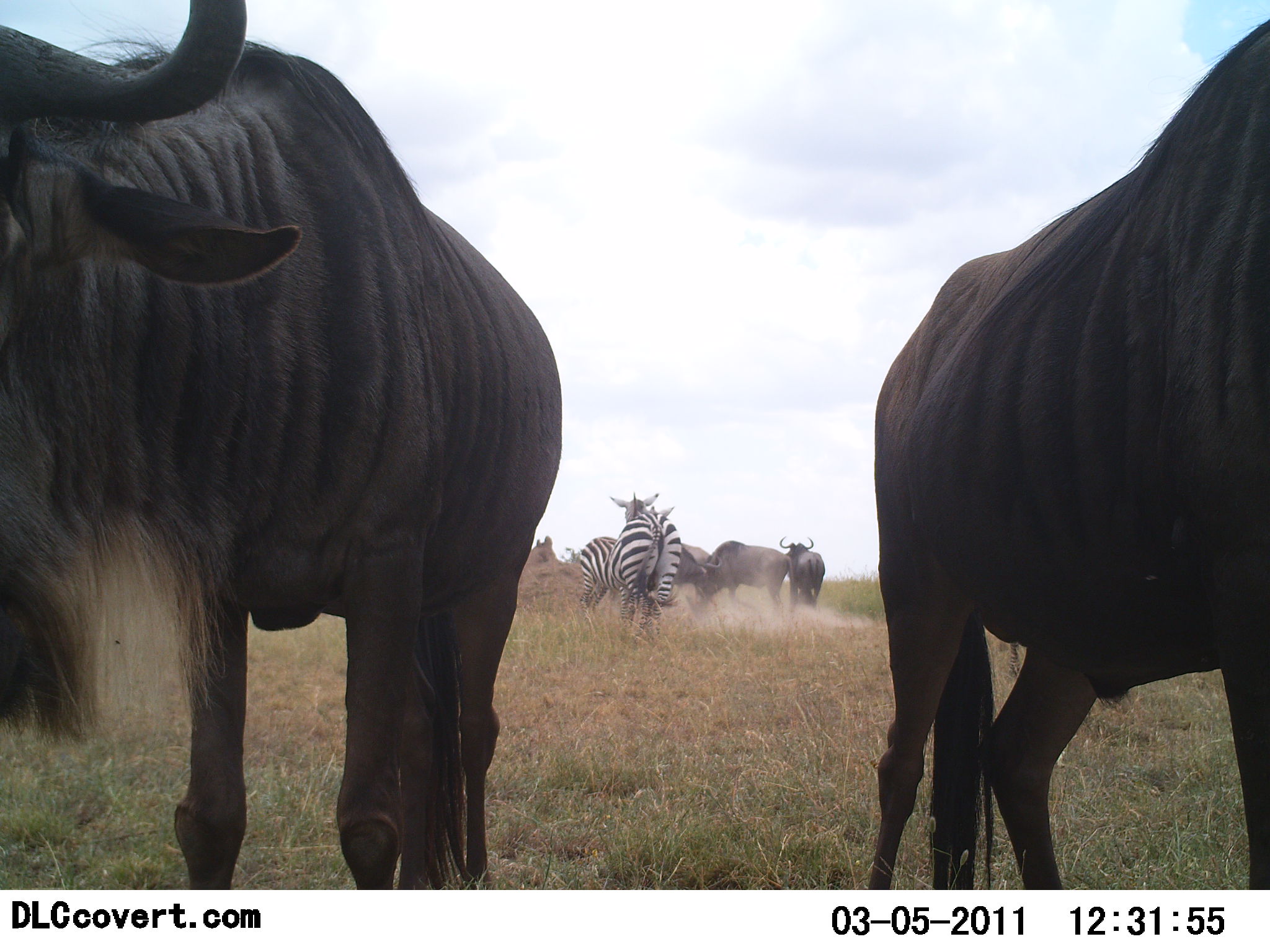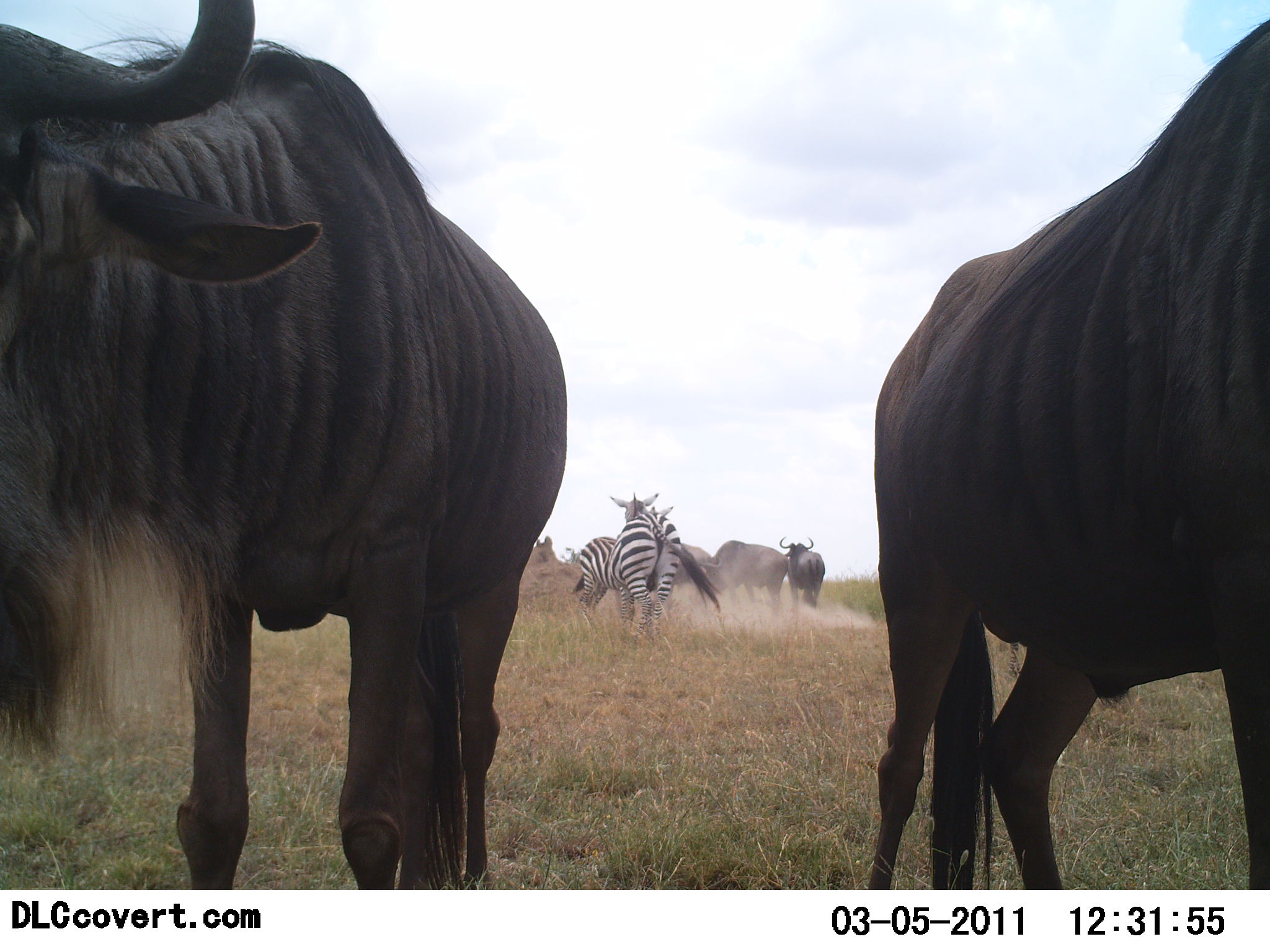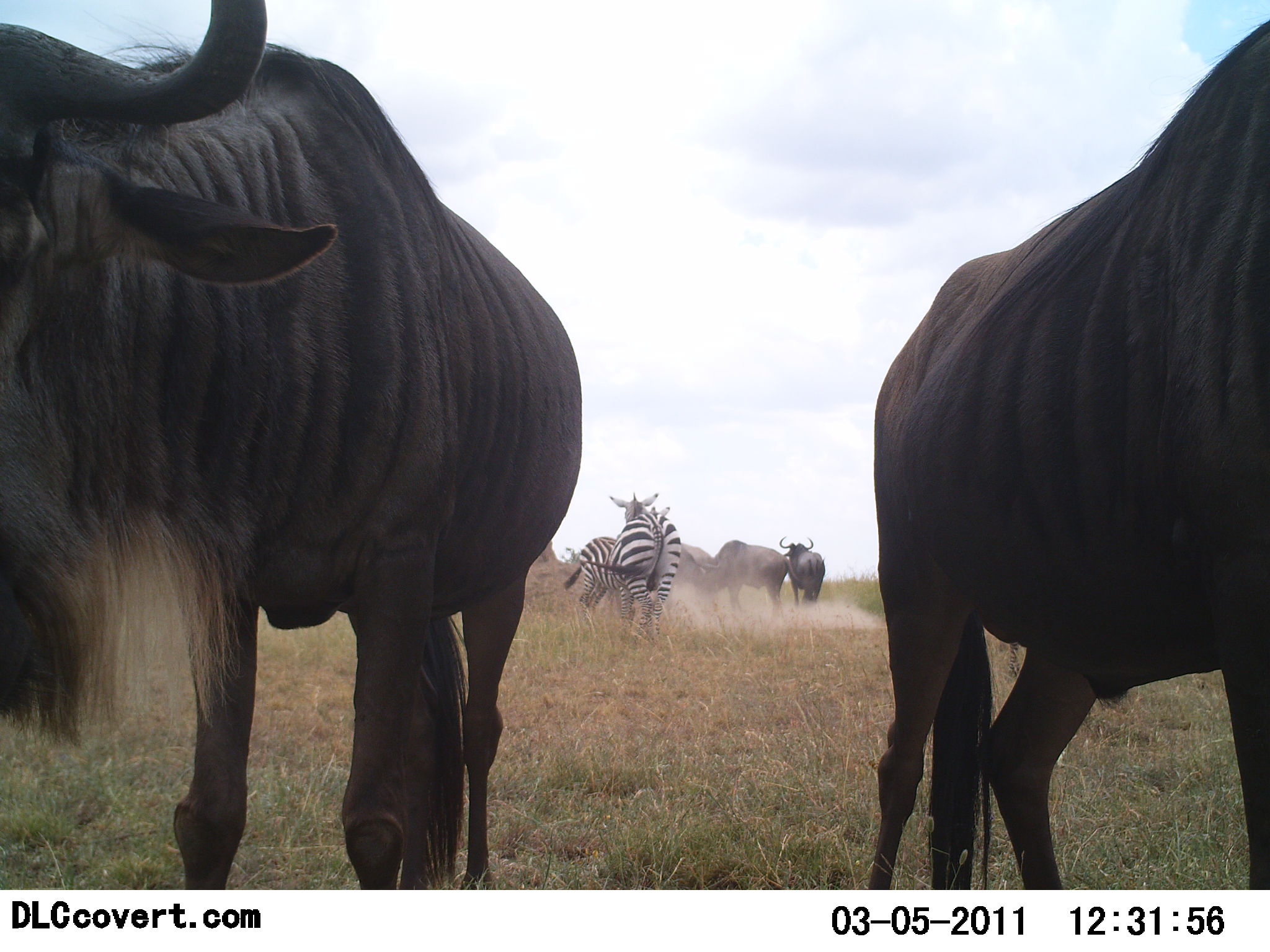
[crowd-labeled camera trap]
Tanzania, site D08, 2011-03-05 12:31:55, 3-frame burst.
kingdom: Animalia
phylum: Chordata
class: Mammalia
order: Artiodactyla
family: Bovidae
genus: Connochaetes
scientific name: Connochaetes taurinus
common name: blue wildebeest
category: wildebeest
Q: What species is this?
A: Wildebeest (blue wildebeest) (Connochaetes taurinus).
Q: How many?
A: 5.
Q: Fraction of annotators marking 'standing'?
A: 92%.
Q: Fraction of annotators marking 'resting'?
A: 0%.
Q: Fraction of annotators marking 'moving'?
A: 25%.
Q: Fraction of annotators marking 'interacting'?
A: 0%.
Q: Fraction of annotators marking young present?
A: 0%.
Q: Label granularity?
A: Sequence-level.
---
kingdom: Animalia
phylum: Chordata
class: Mammalia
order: Perissodactyla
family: Equidae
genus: Equus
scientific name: Equus quagga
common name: plains zebra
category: zebra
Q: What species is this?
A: Zebra (plains zebra) (Equus quagga).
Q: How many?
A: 2.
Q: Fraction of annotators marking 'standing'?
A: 54%.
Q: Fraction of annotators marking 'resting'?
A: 0%.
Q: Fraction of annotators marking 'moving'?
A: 38%.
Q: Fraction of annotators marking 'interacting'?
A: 15%.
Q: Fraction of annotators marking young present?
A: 0%.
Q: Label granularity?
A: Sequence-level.